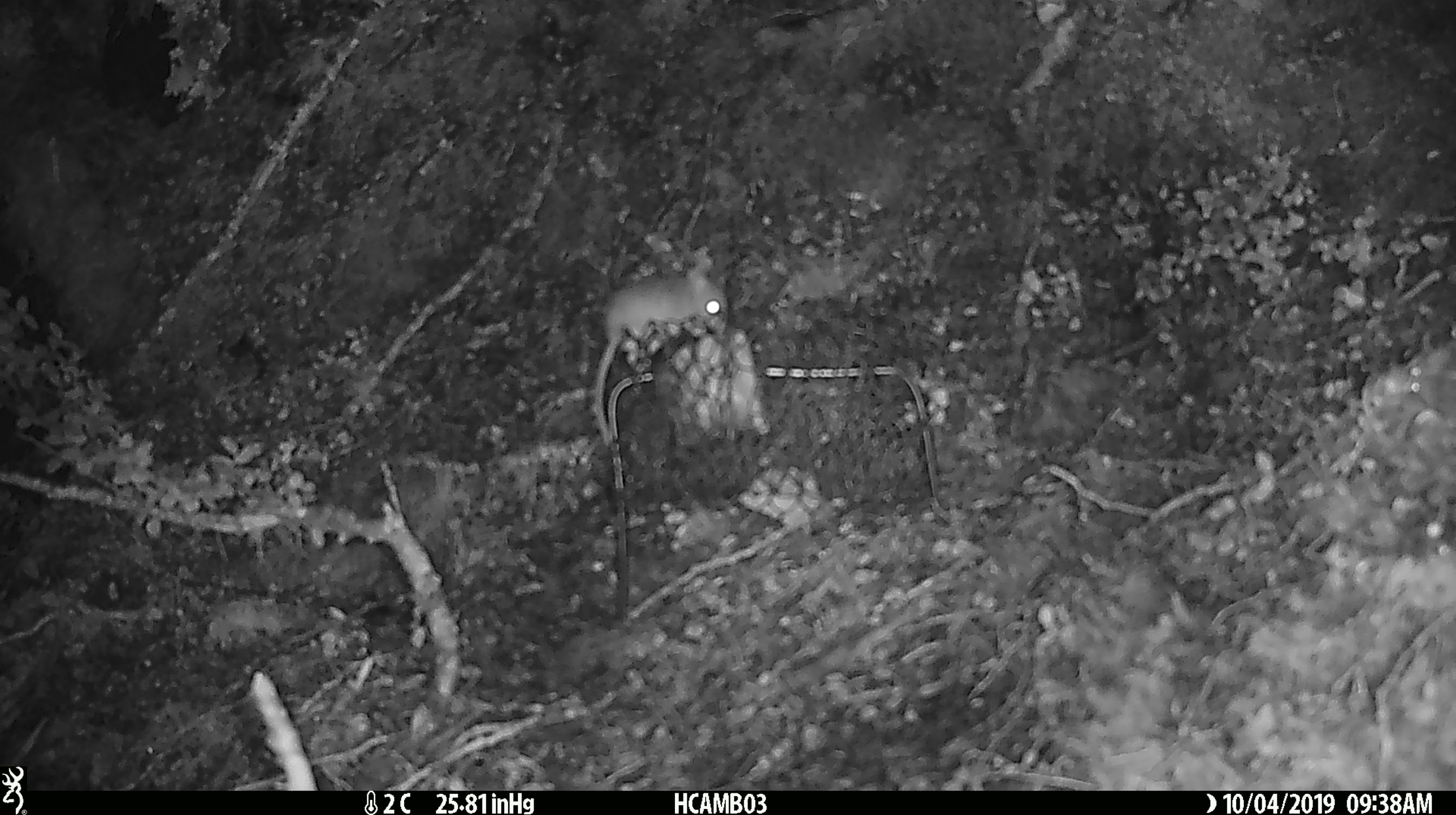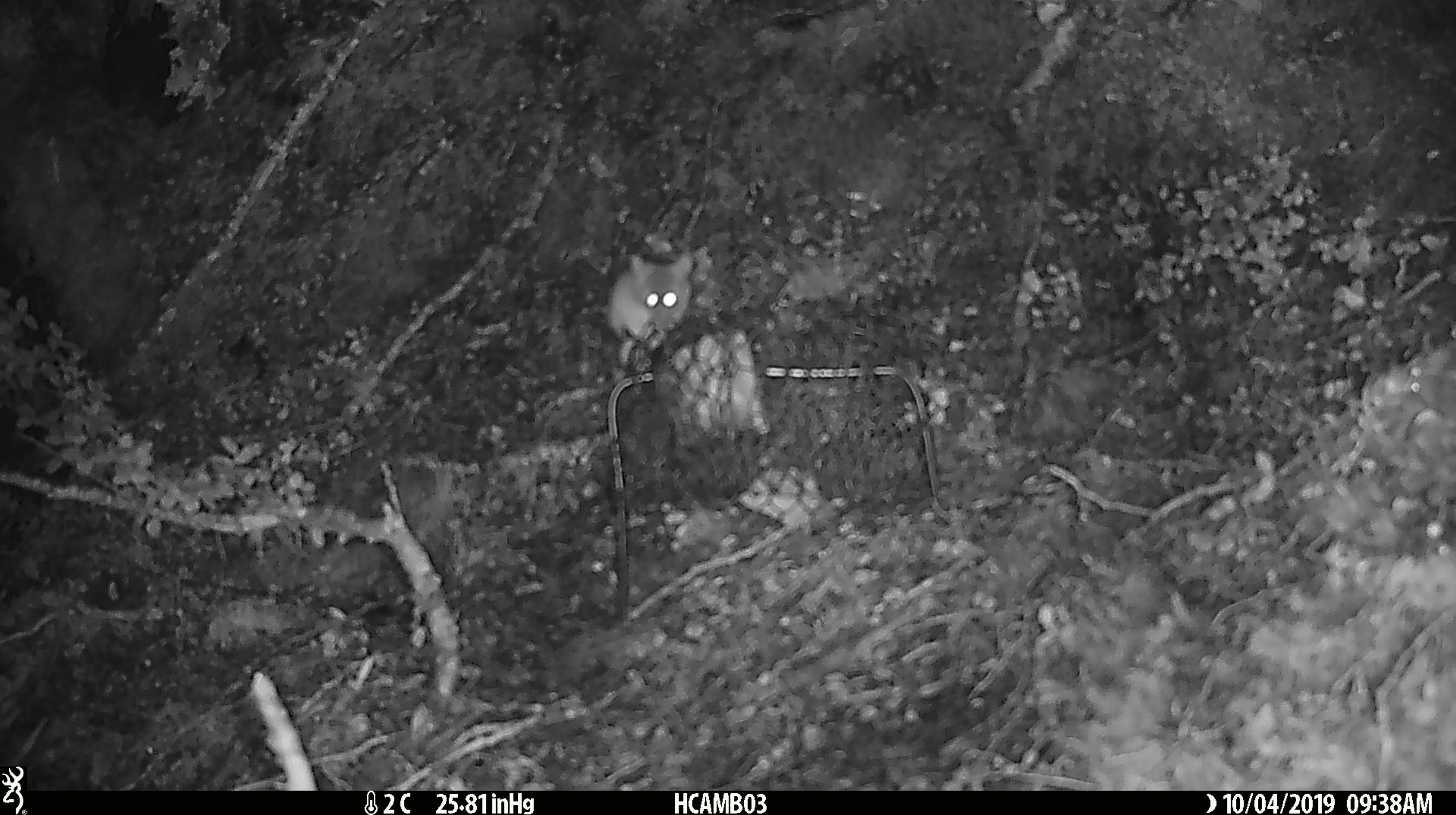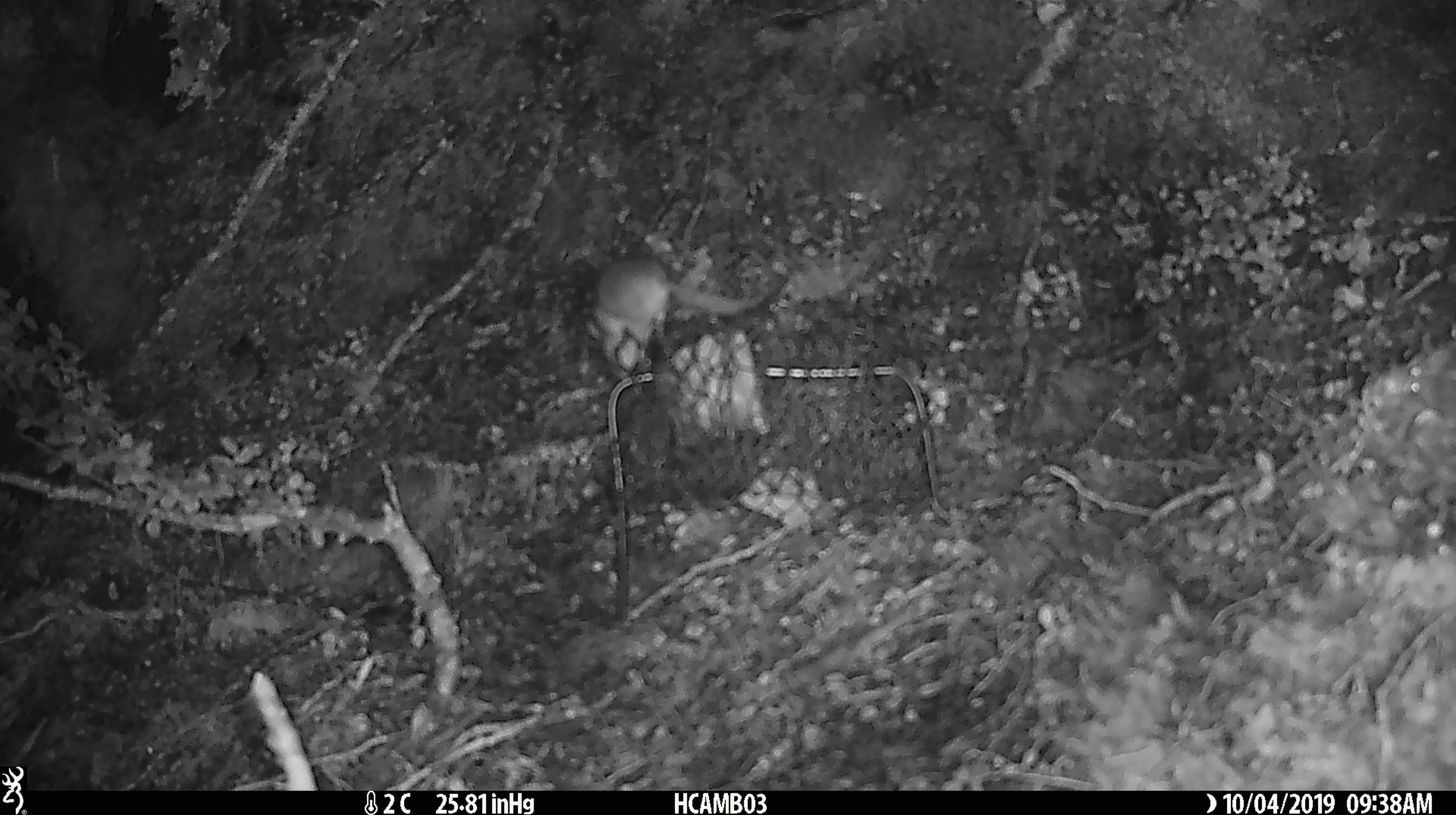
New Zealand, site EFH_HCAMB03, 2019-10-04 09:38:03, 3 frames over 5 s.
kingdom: Animalia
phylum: Chordata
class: Mammalia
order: Rodentia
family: Muridae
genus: Mus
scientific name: Mus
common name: mouse